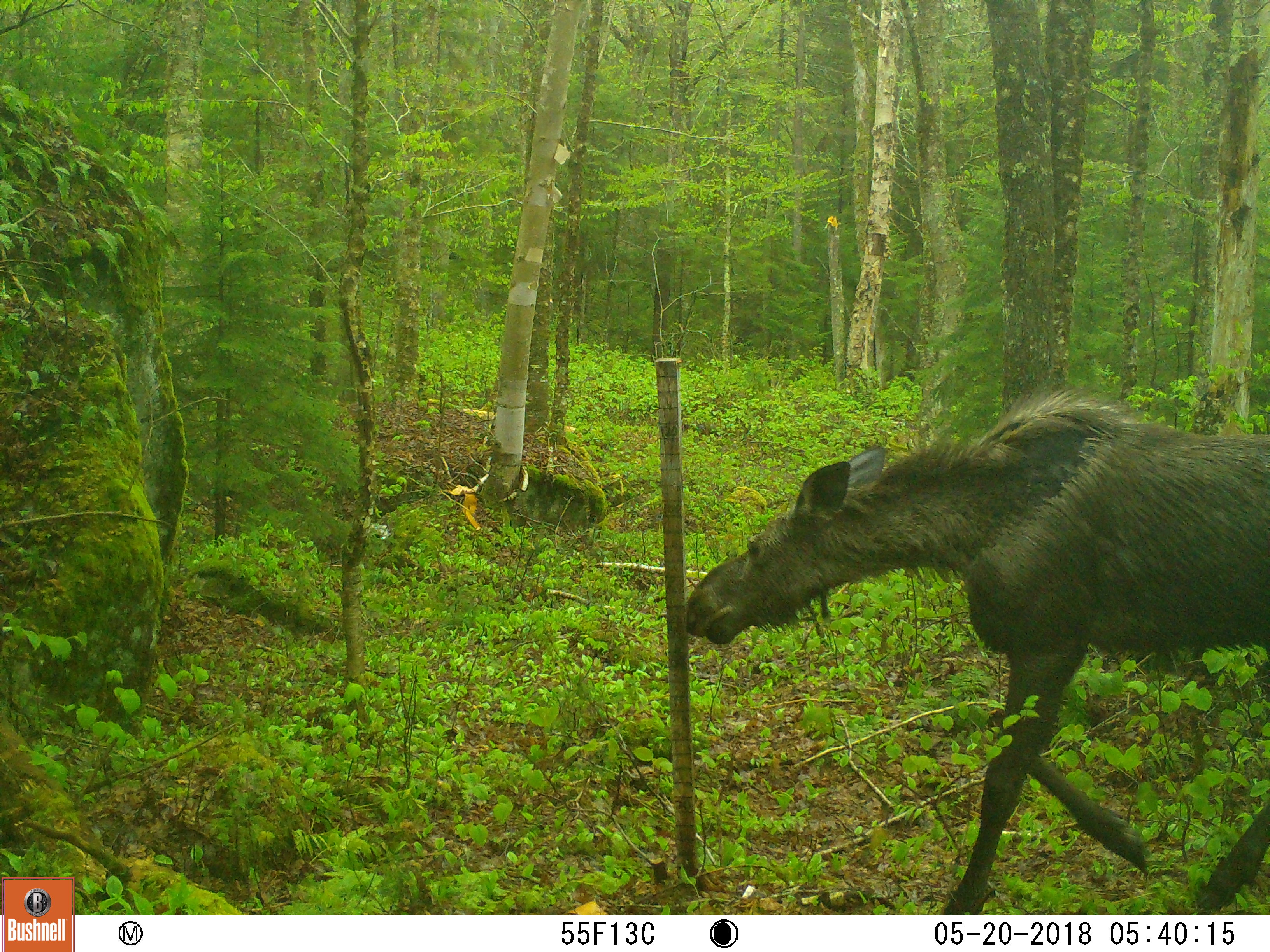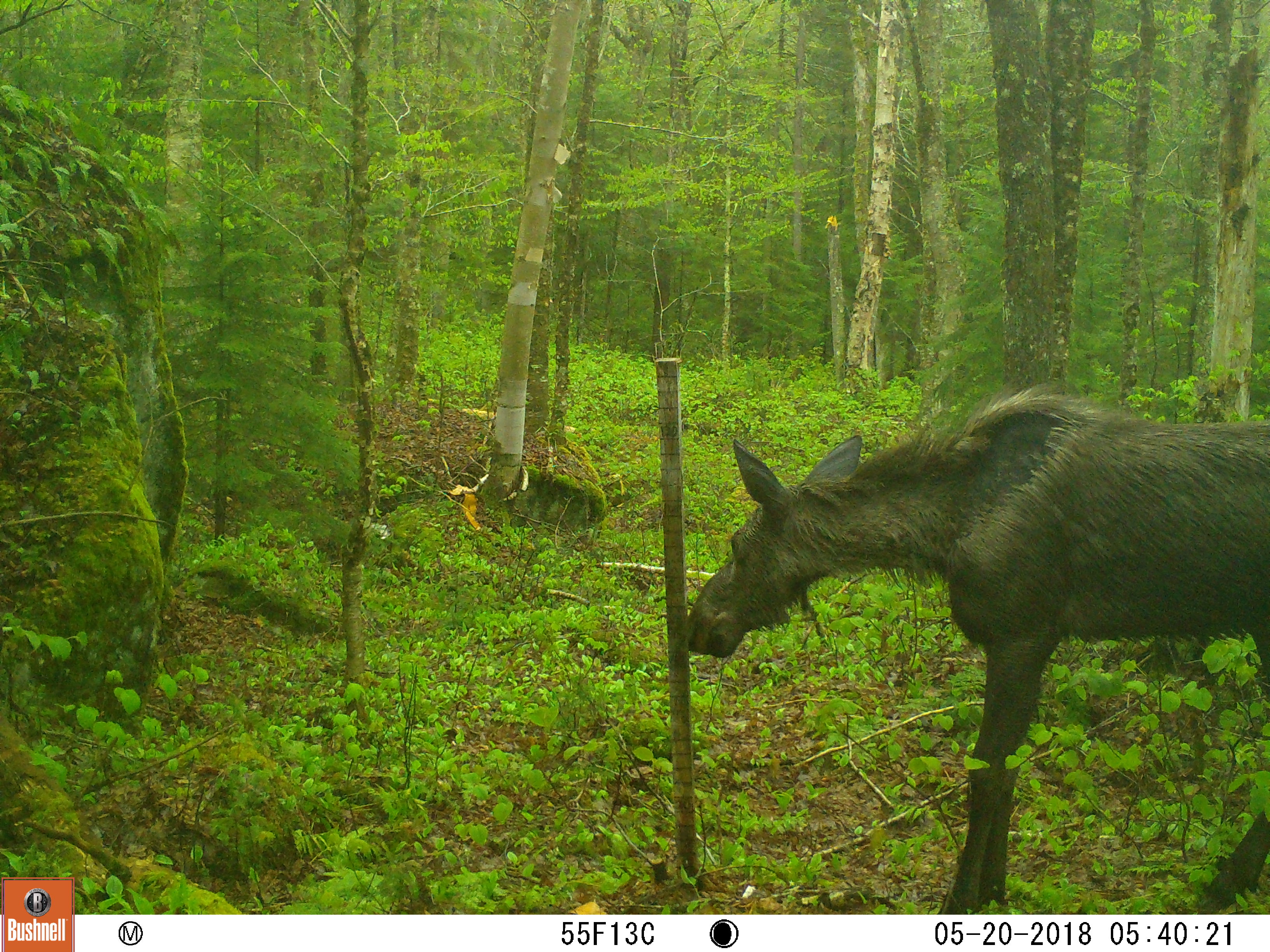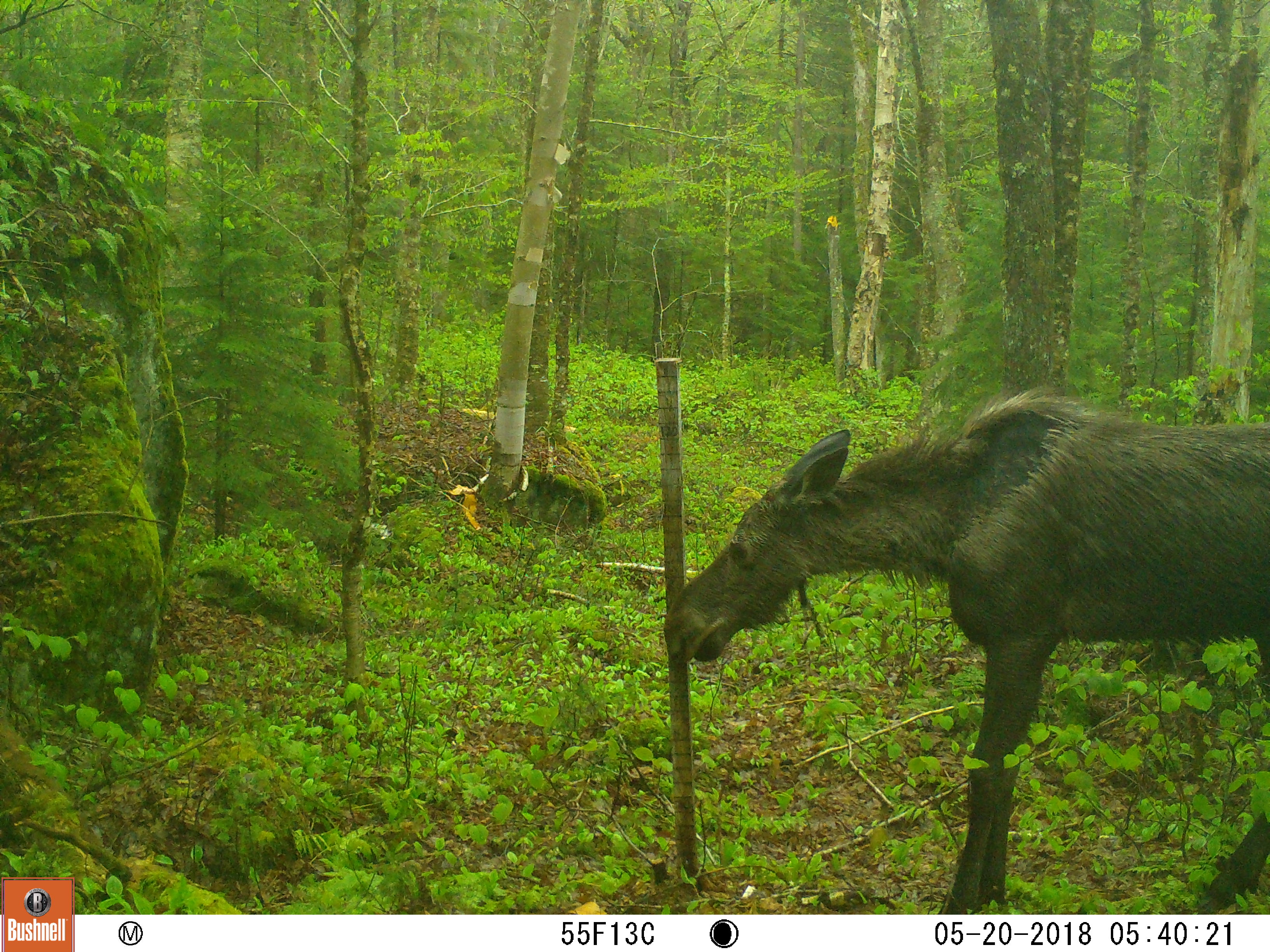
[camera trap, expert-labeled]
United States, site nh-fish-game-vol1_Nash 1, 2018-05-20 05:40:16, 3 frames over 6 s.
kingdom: Animalia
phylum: Chordata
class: Mammalia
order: Artiodactyla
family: Cervidae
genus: Alces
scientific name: Alces alces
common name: moose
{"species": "moose (Alces alces)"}